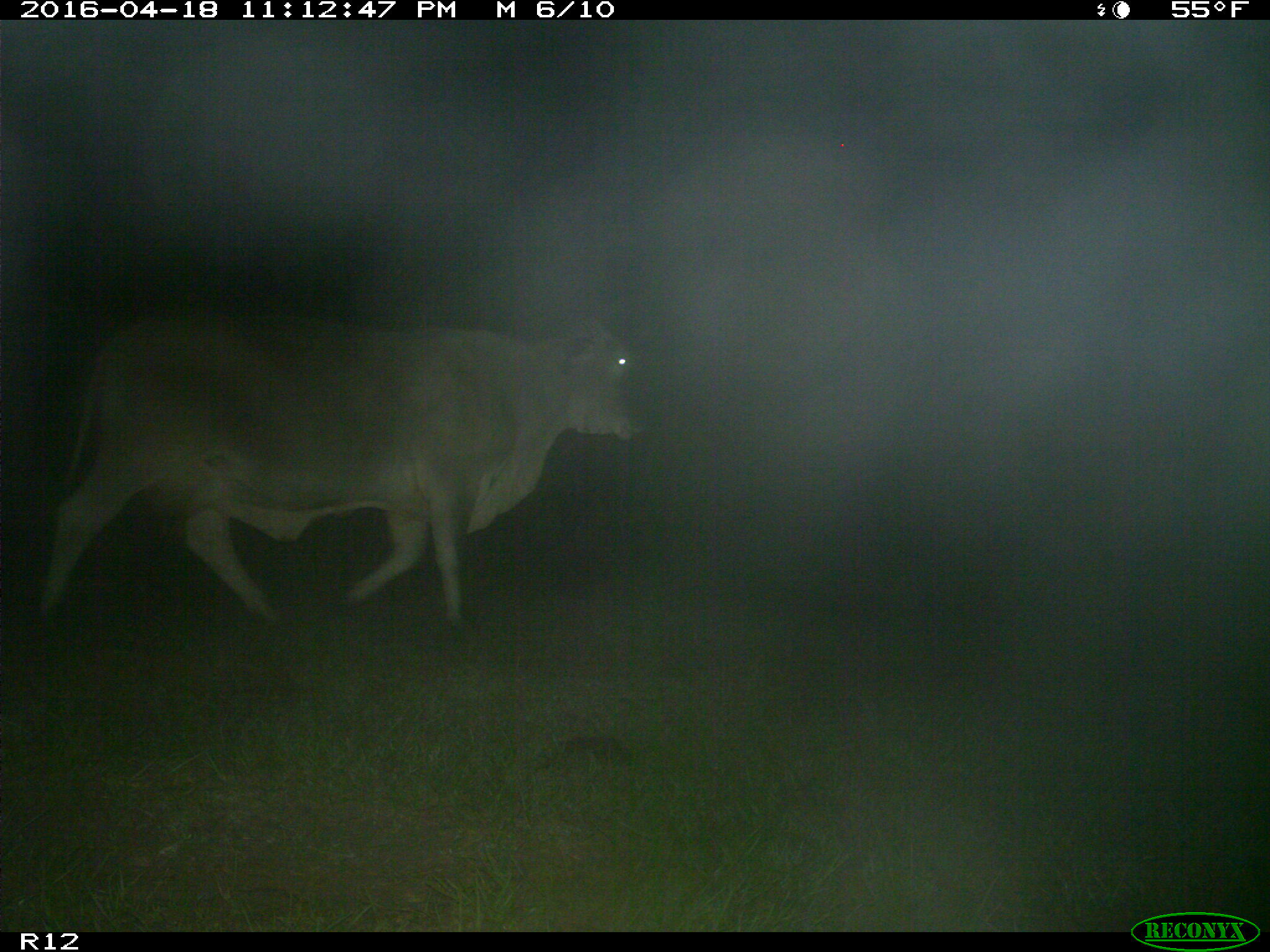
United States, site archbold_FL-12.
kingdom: Animalia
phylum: Chordata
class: Mammalia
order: Artiodactyla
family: Bovidae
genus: Bos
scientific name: Bos taurus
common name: domestic cow